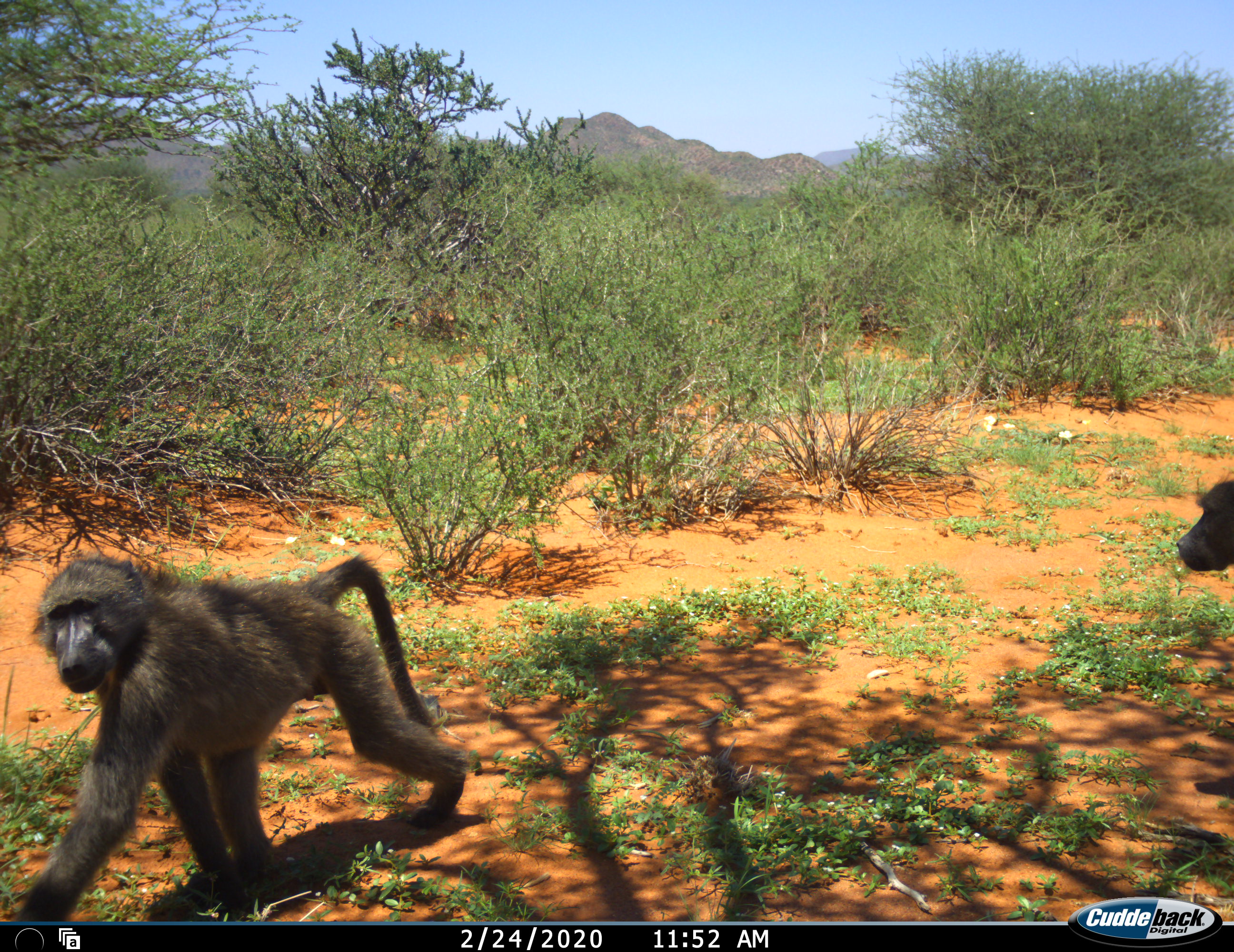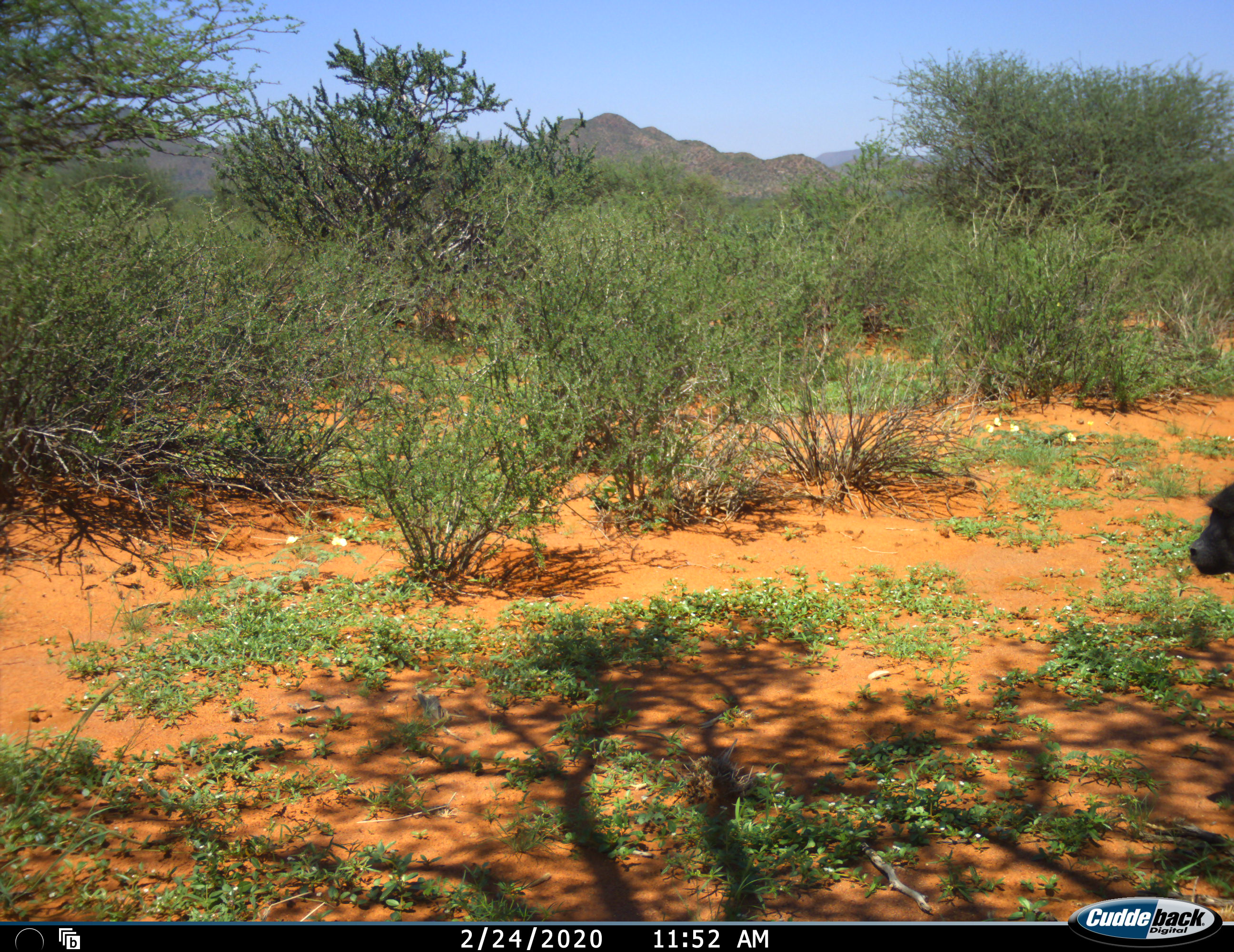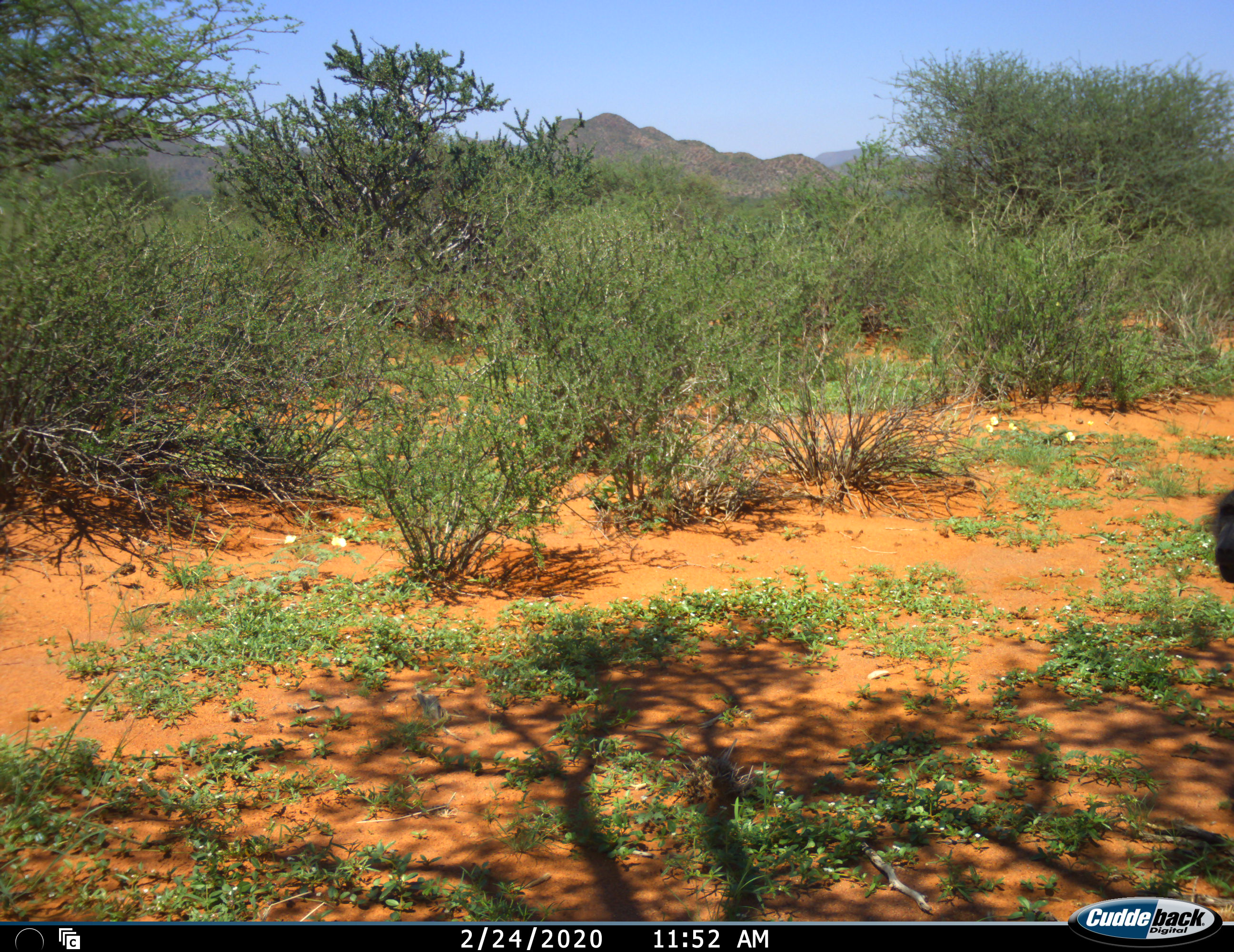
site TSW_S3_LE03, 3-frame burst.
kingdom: Animalia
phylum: Chordata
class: Mammalia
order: Primates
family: Cercopithecidae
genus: Papio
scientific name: Papio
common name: baboon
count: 2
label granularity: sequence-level